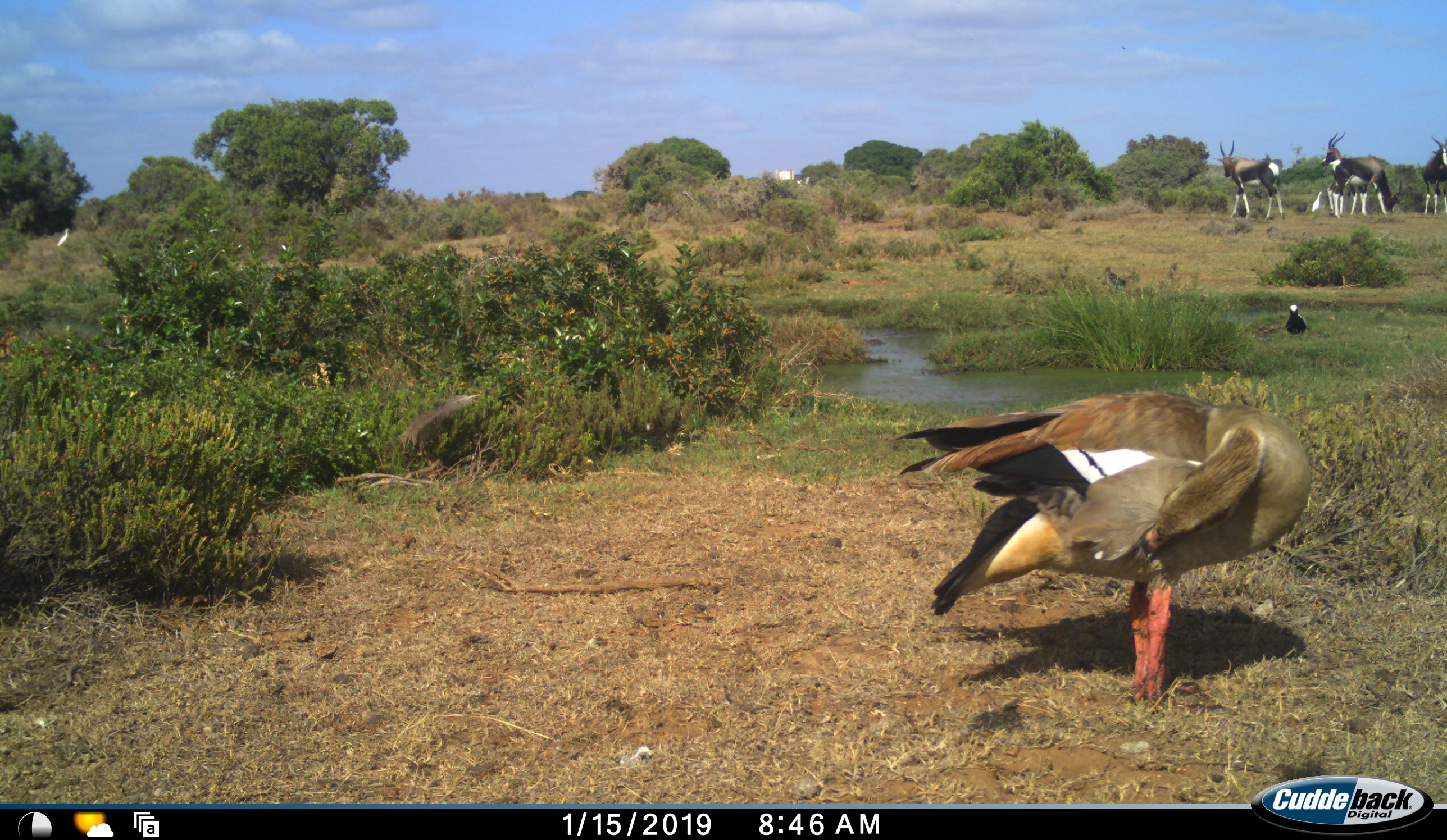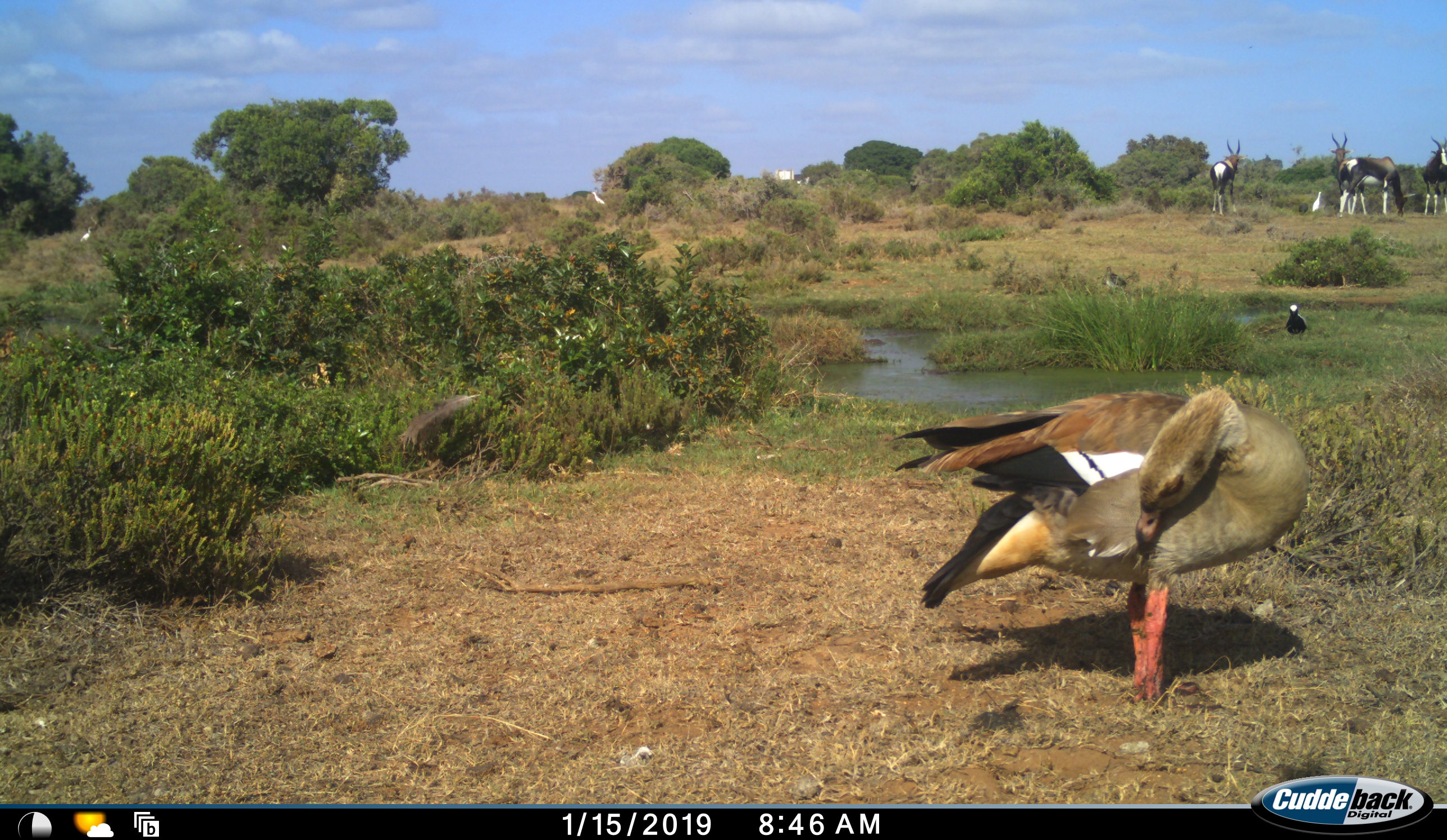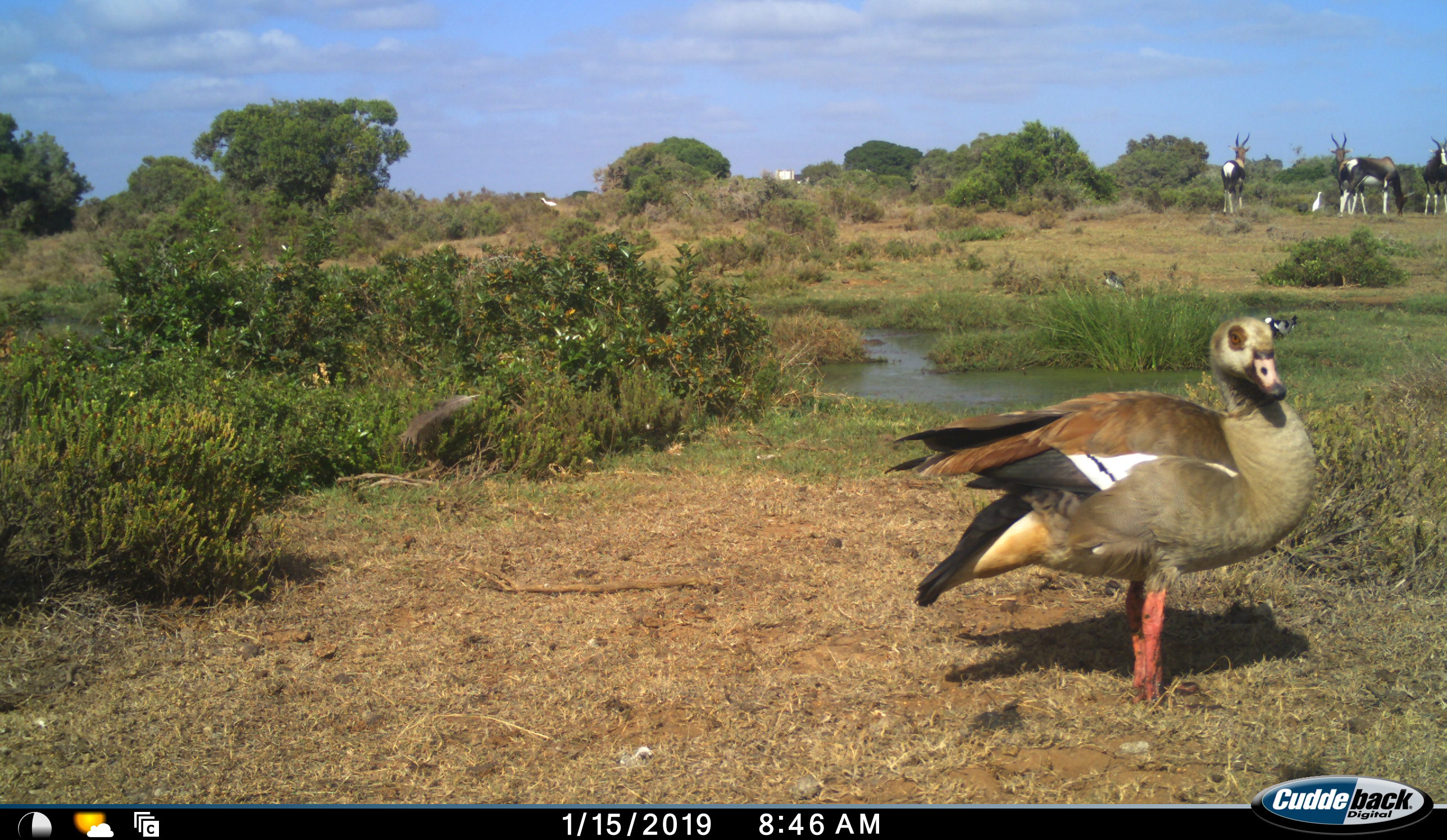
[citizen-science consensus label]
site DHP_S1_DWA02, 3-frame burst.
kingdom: Animalia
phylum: Chordata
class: Aves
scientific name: Aves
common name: bird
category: birdother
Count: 5.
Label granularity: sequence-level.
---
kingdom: Animalia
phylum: Chordata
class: Mammalia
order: Artiodactyla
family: Bovidae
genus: Damaliscus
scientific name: Damaliscus pygargus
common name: bontebok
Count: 4.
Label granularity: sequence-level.